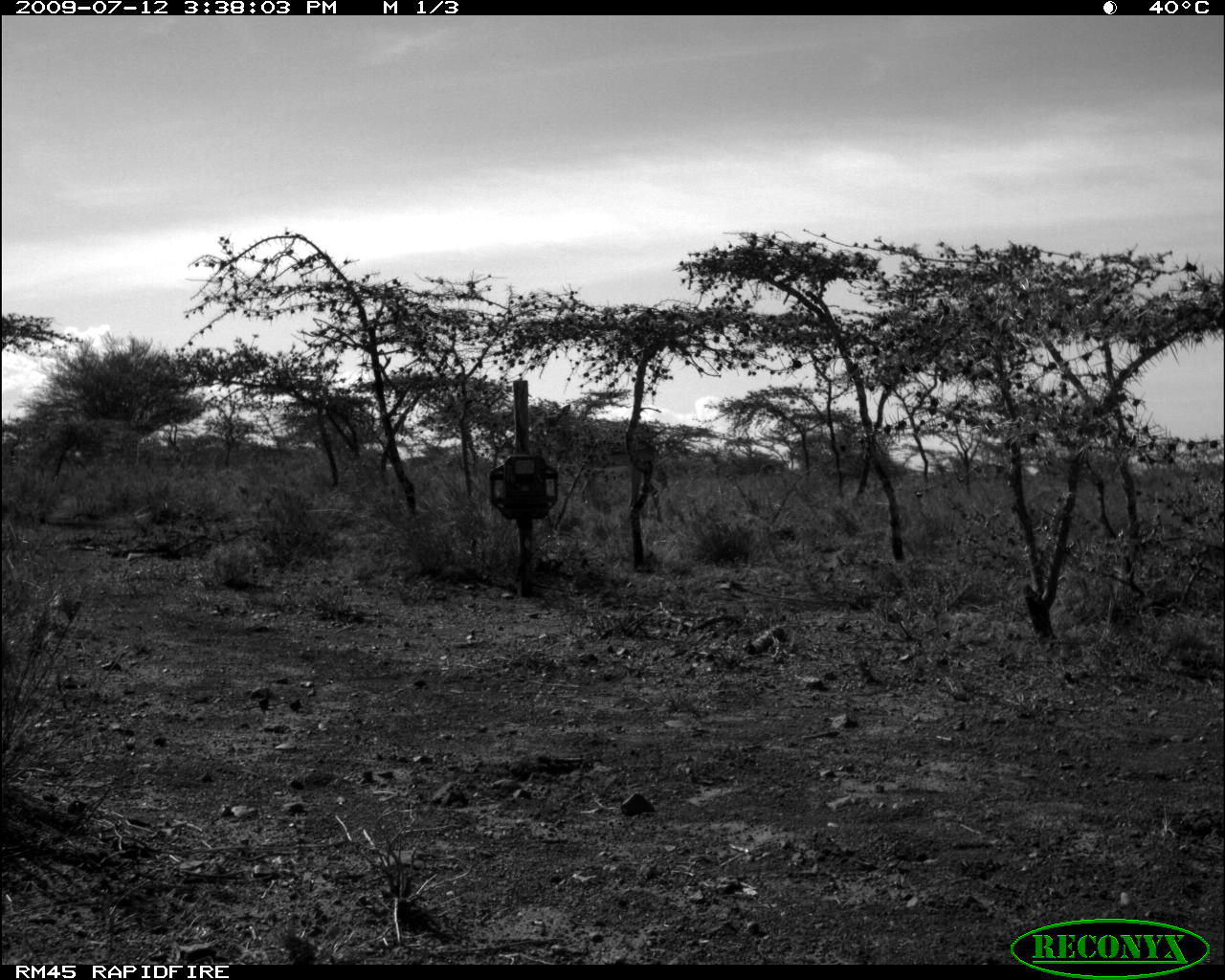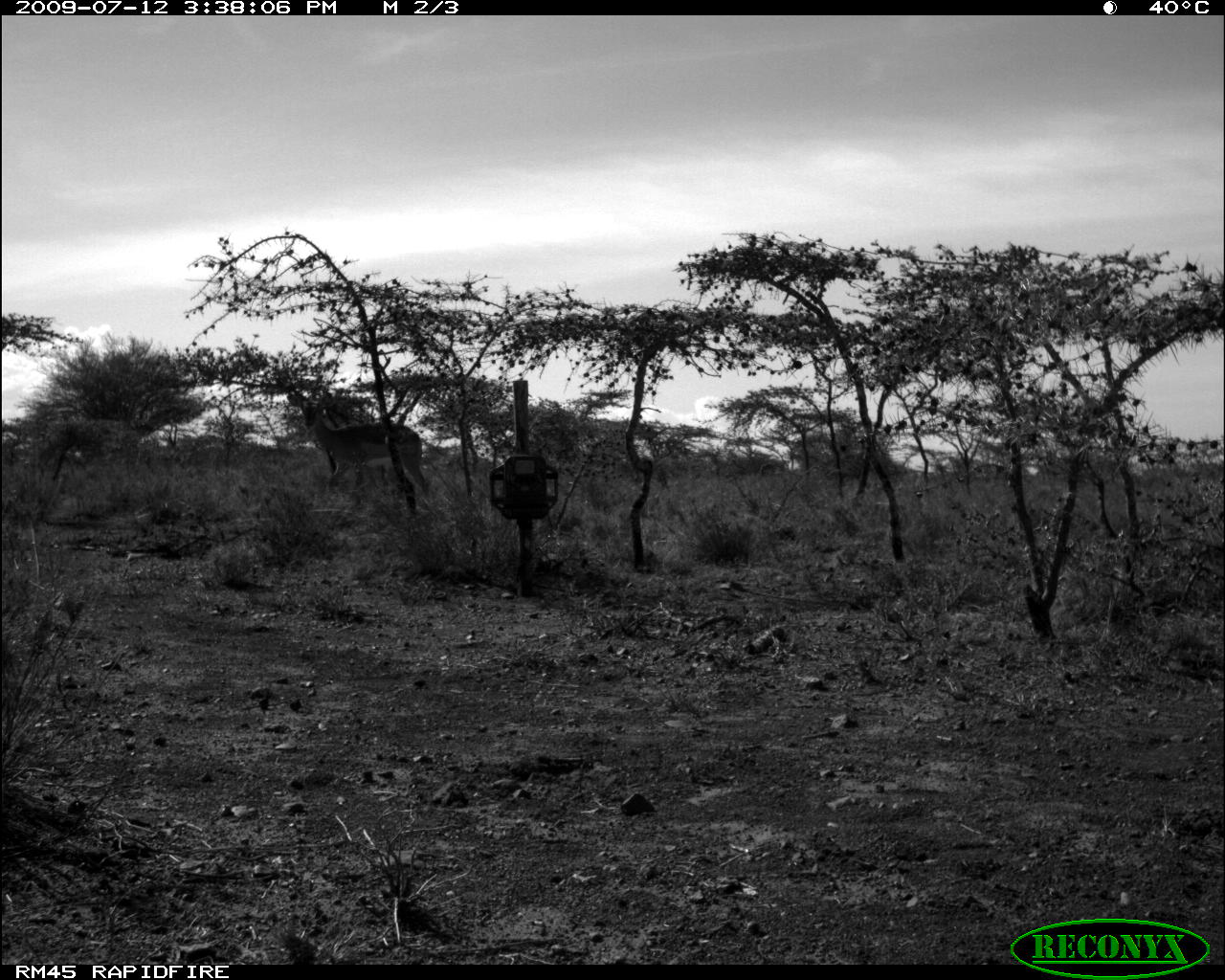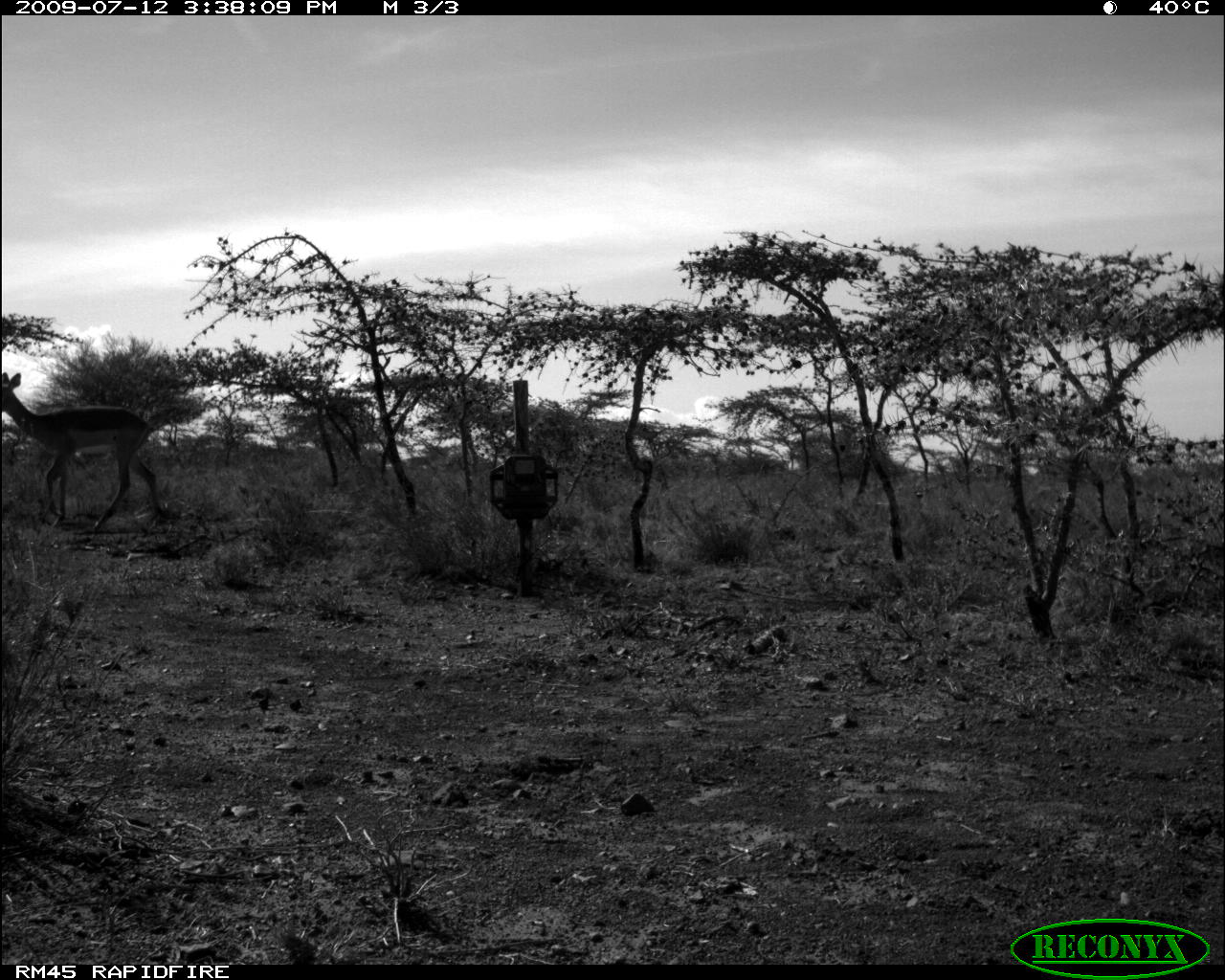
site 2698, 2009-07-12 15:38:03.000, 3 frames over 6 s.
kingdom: Animalia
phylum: Chordata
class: Mammalia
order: Artiodactyla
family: Bovidae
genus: Aepyceros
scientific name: Aepyceros melampus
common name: impala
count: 1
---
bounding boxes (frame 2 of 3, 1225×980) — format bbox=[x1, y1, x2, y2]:
aepyceros melampus: bbox=[287, 393, 429, 497]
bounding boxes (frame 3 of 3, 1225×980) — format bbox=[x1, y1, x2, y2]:
aepyceros melampus: bbox=[1, 370, 176, 535]